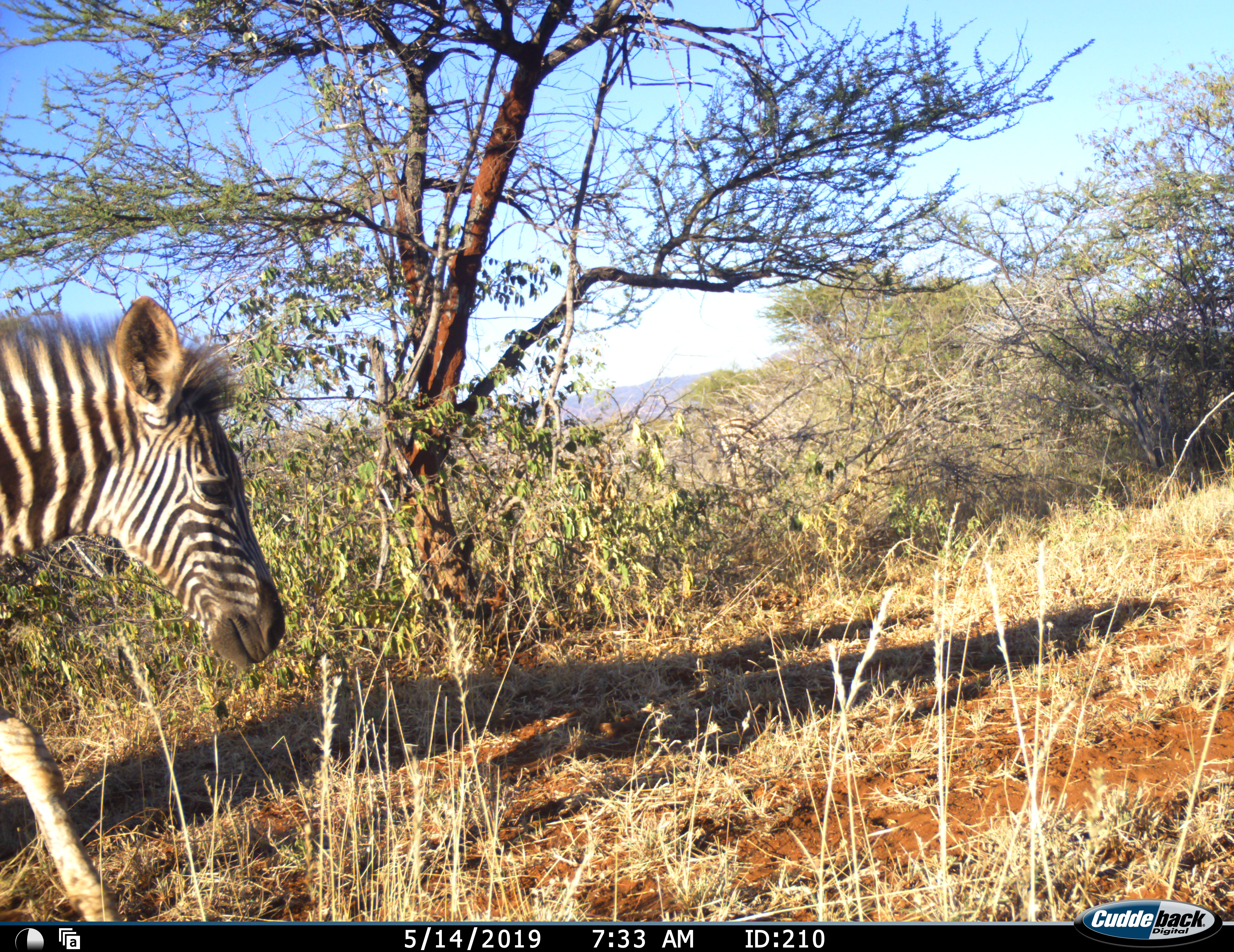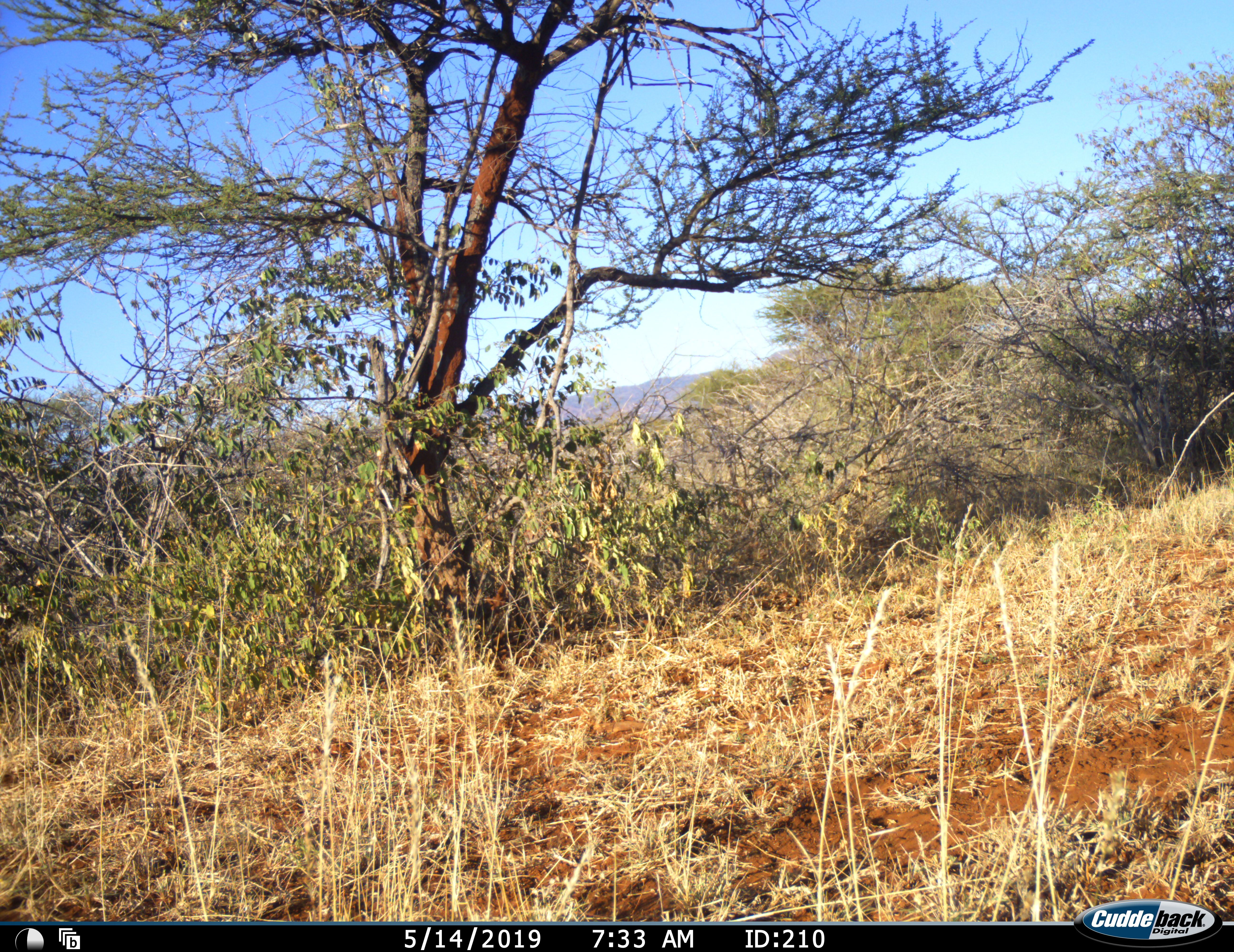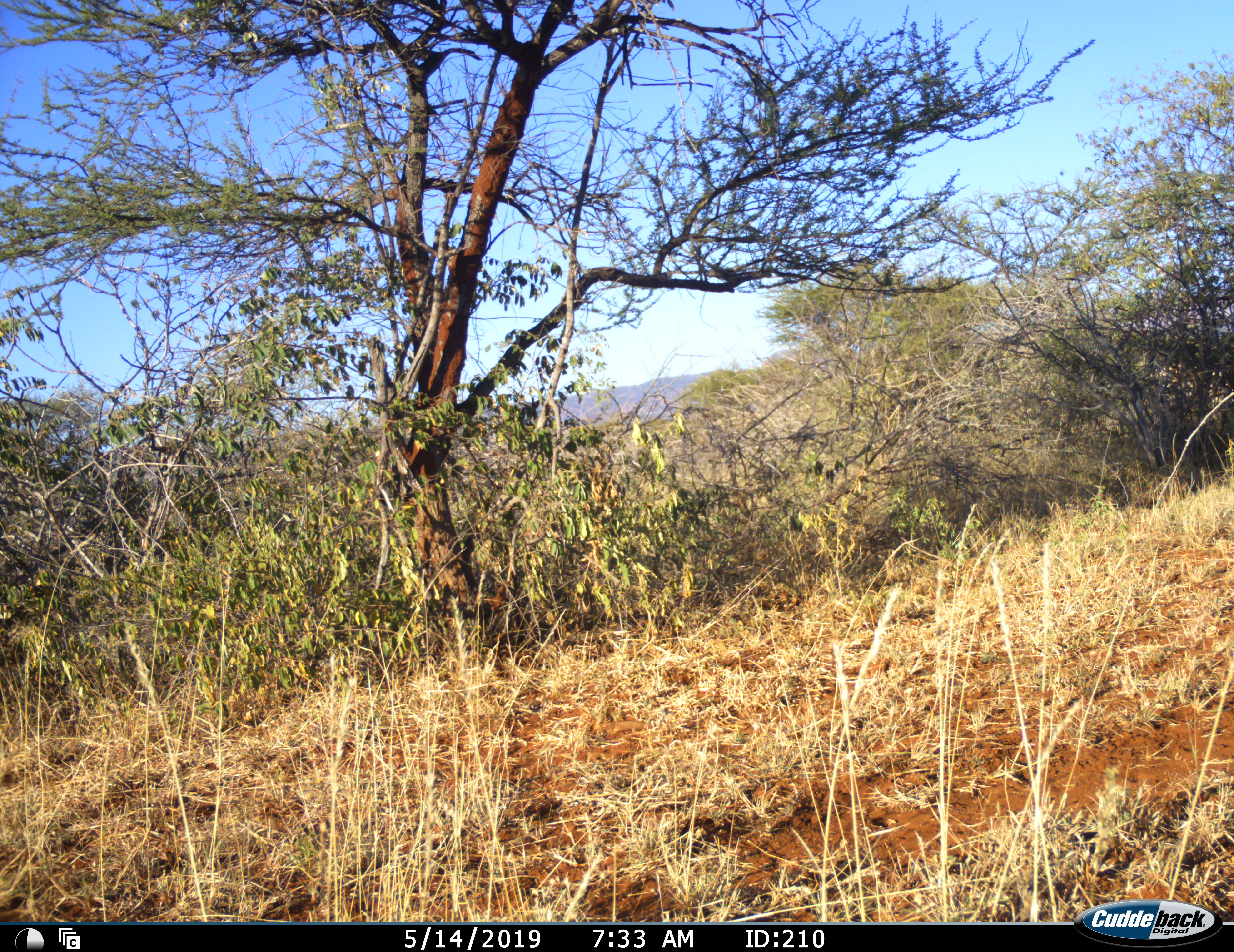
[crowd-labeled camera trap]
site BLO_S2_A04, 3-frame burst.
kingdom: Animalia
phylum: Chordata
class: Mammalia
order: Perissodactyla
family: Equidae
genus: Equus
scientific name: Equus quagga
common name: plains zebra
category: zebraplains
Zebraplains (plains zebra) (Equus quagga), count 1. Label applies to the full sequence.